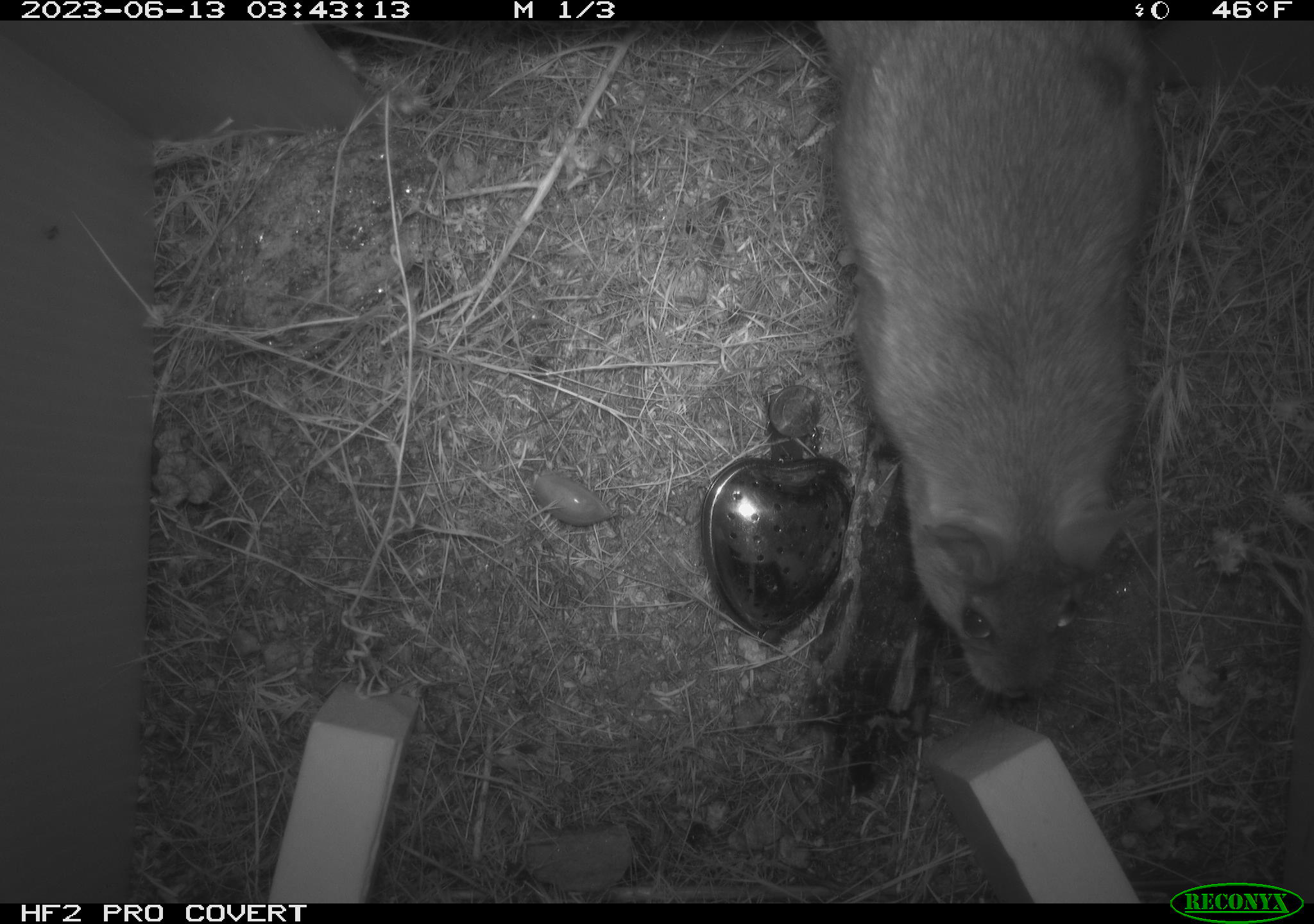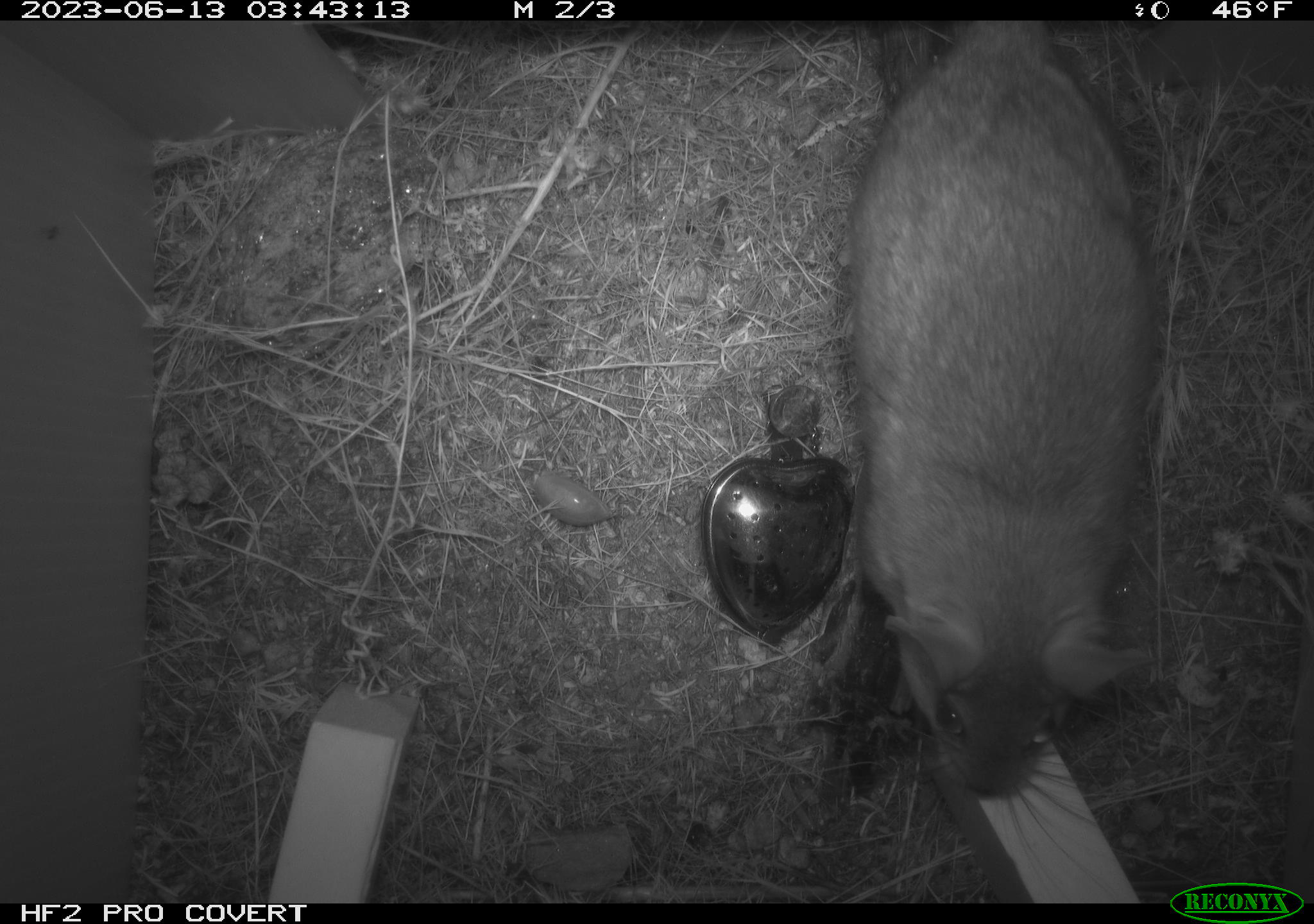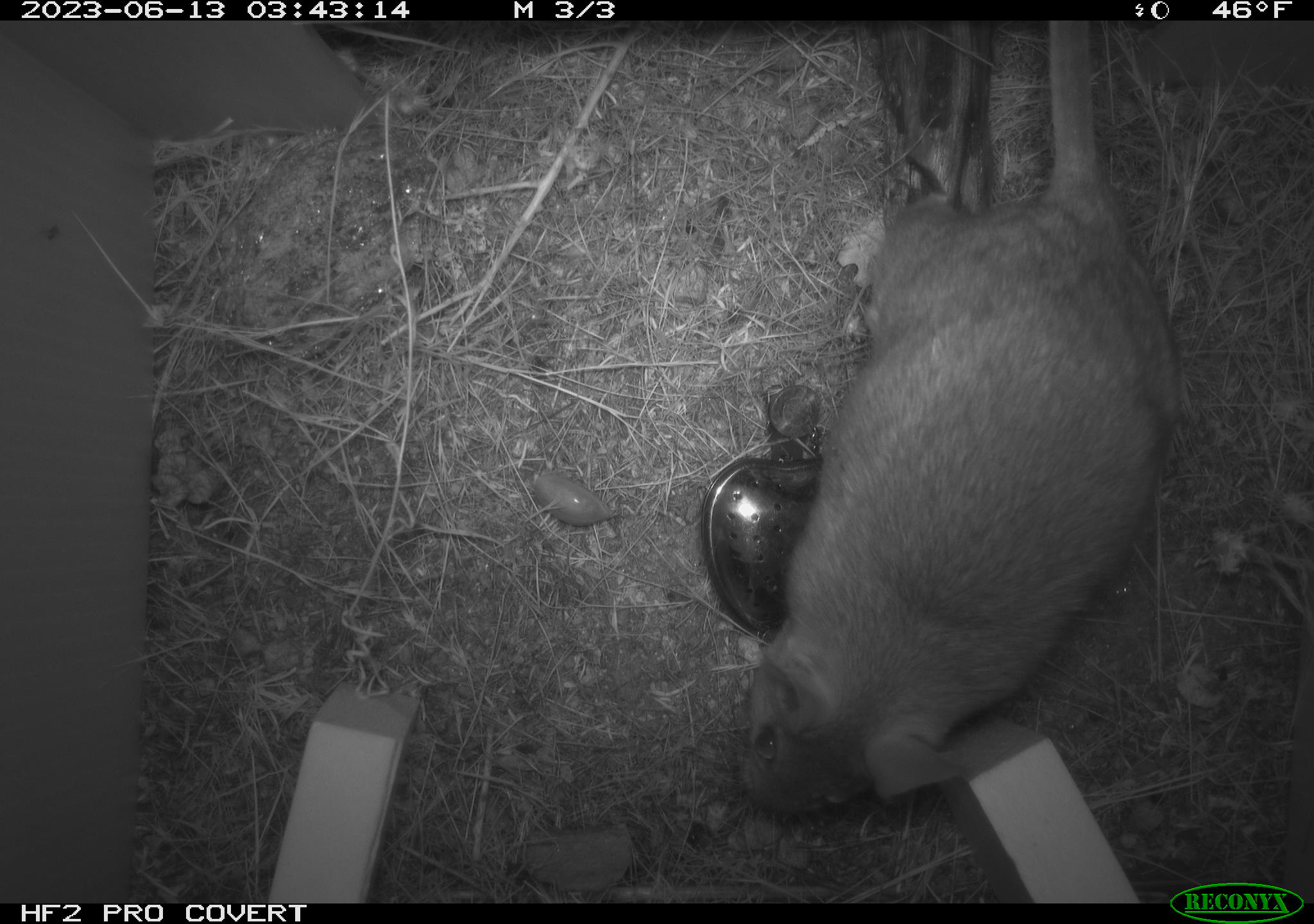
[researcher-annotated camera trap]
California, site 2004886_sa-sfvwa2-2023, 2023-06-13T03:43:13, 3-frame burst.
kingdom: Animalia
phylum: Chordata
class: Mammalia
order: Rodentia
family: Cricetidae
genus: Neotoma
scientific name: Neotoma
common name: pack rat or woodrat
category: neotoma species